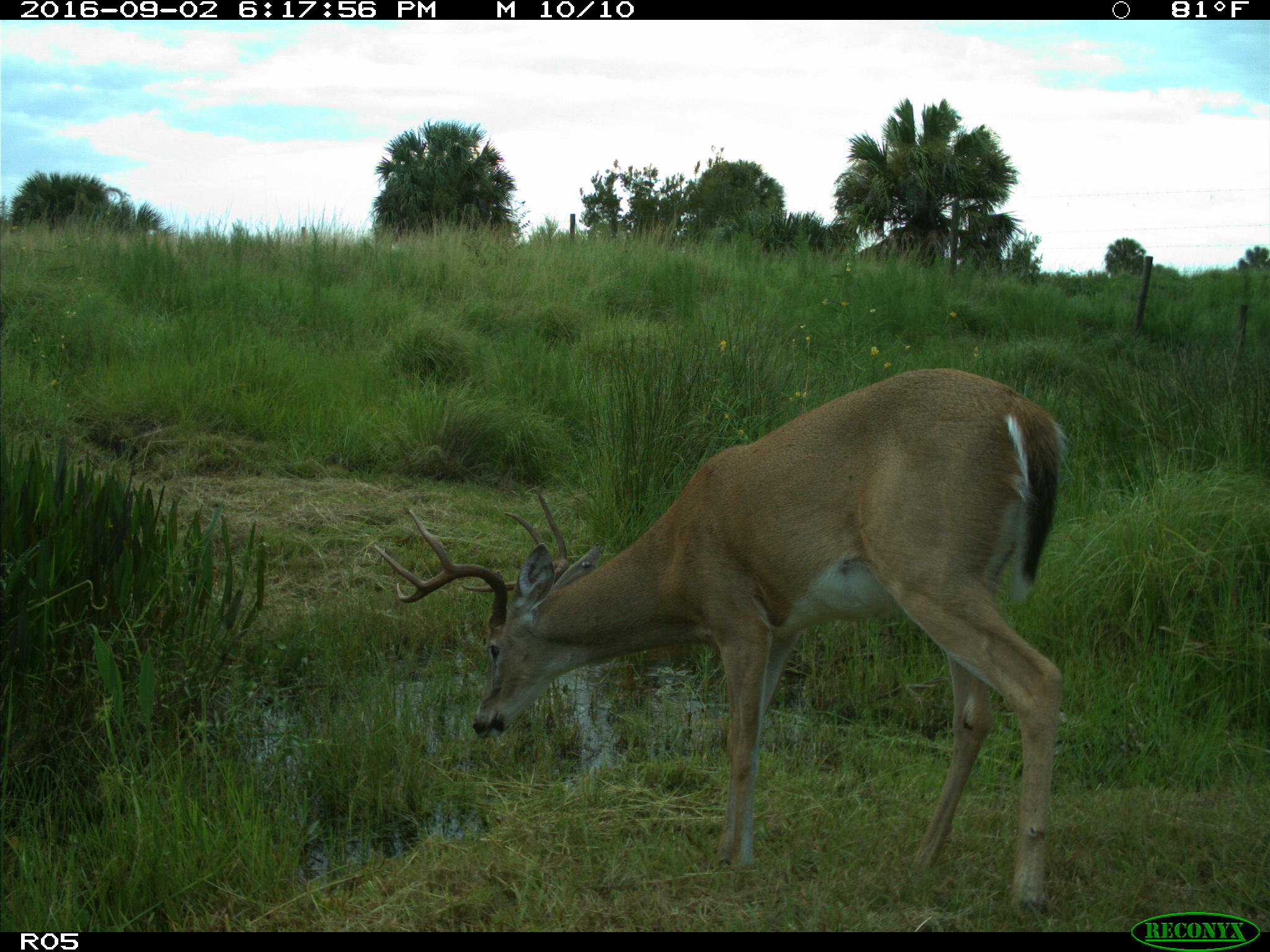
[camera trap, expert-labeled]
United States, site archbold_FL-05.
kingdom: Animalia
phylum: Chordata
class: Mammalia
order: Artiodactyla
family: Cervidae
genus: Odocoileus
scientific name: Odocoileus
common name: deer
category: unidentified deer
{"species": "unidentified deer (deer) (Odocoileus)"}